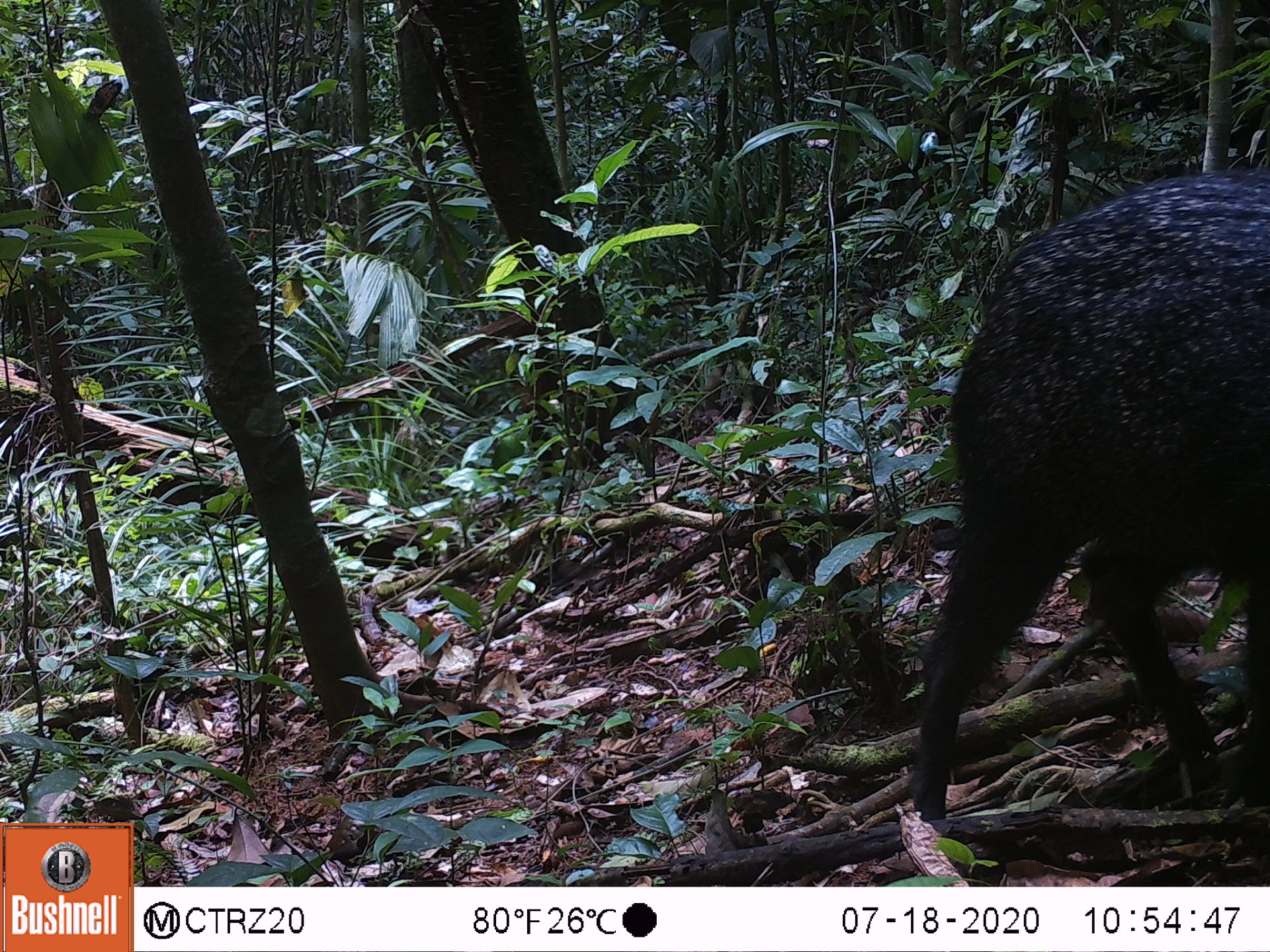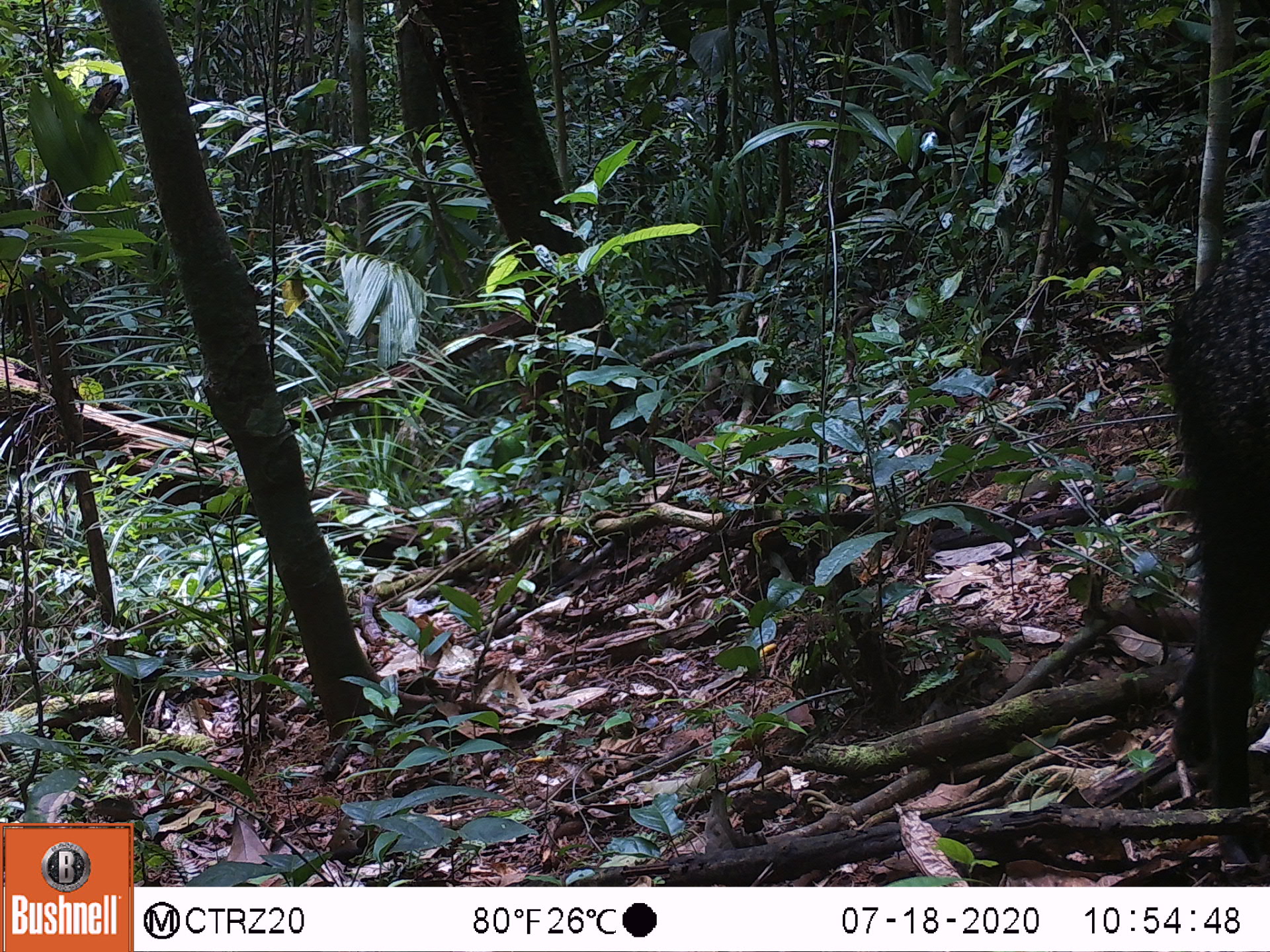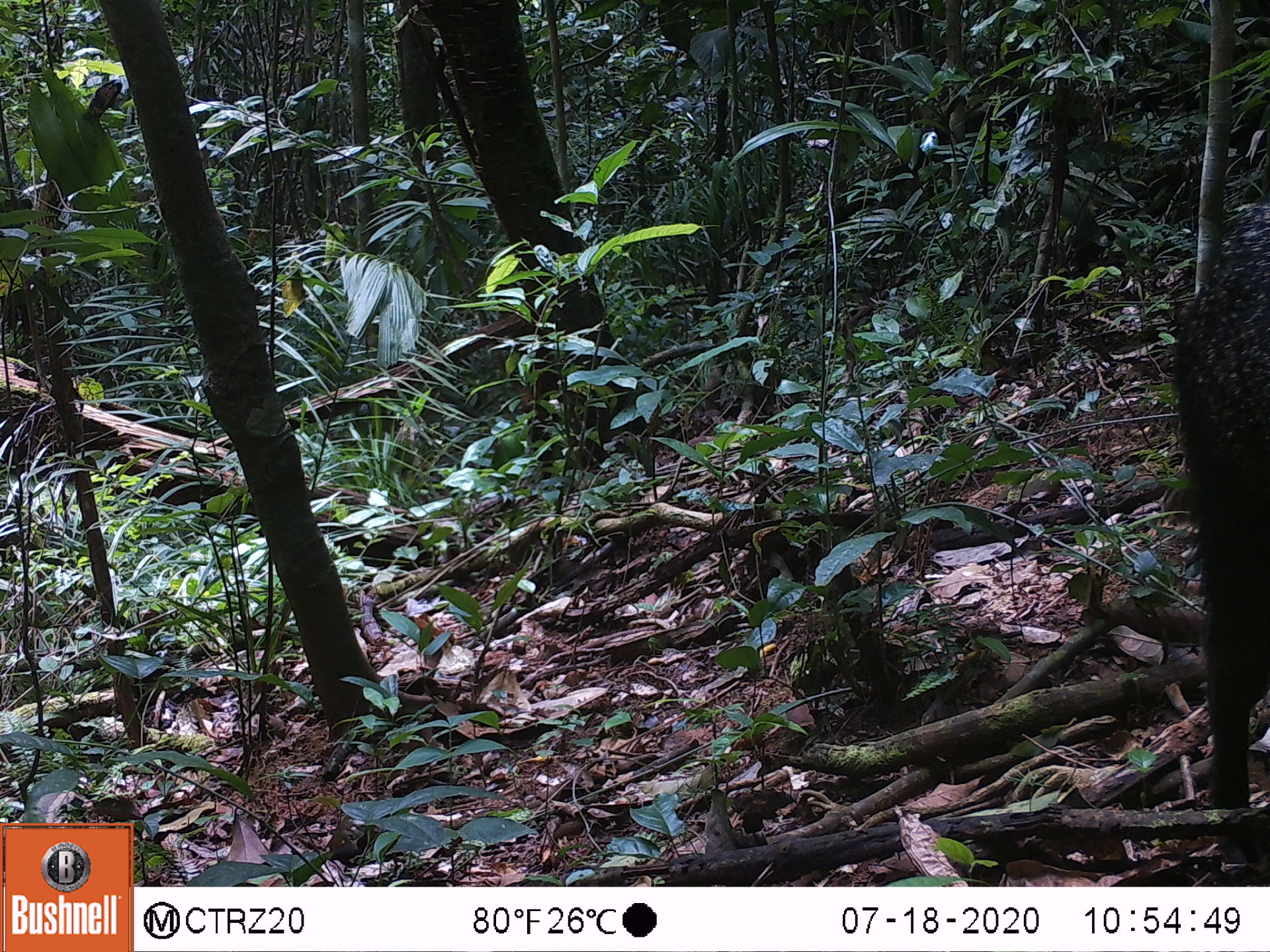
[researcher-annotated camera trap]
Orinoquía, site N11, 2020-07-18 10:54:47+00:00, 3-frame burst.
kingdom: Animalia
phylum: Chordata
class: Mammalia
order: Artiodactyla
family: Tayassuidae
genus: Pecari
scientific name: Pecari tajacu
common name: collared peccary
Collared peccary (Pecari tajacu).